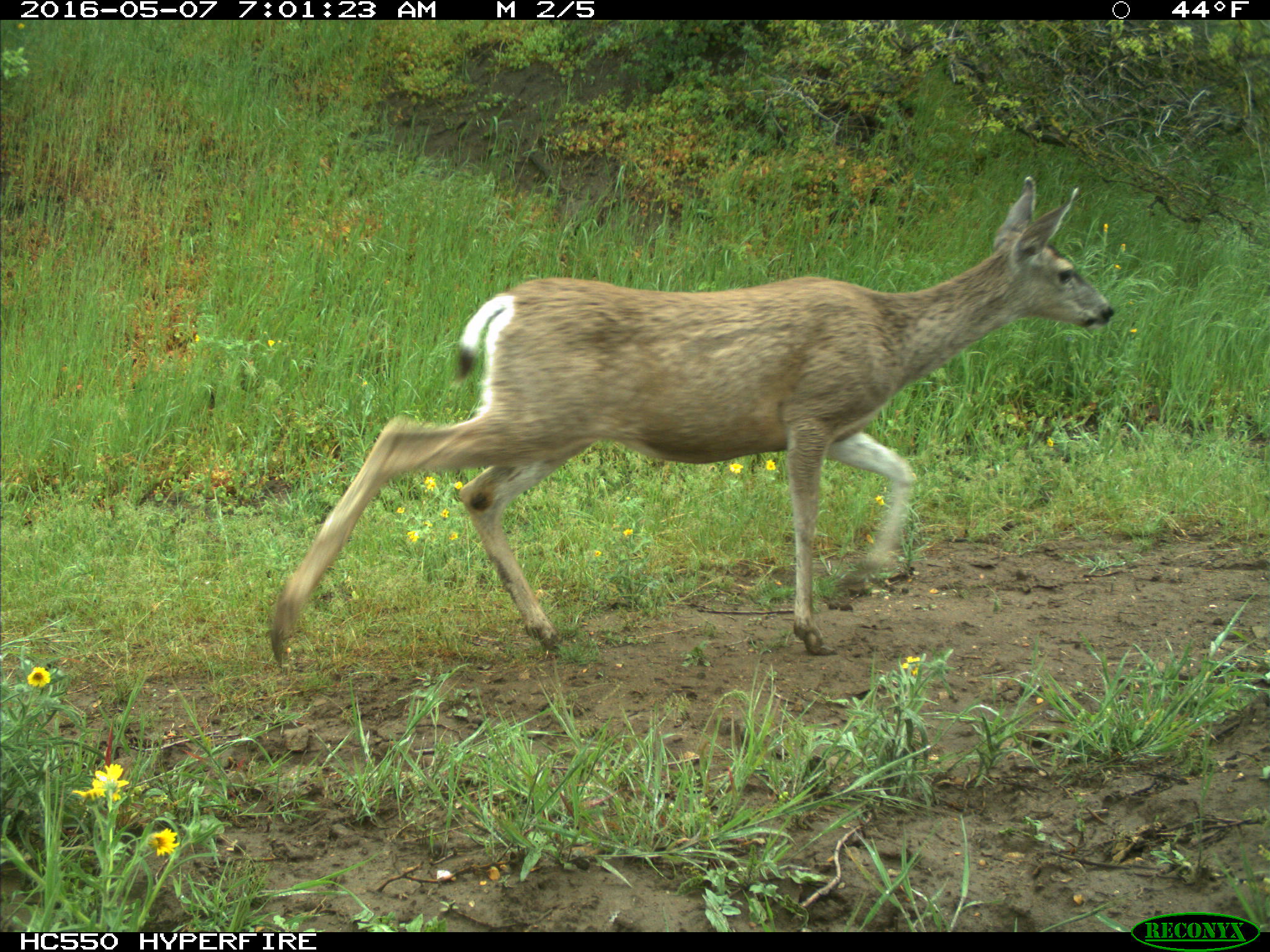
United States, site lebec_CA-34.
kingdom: Animalia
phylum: Chordata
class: Mammalia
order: Artiodactyla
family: Cervidae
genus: Odocoileus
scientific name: Odocoileus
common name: deer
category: unidentified deer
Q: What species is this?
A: Unidentified deer (deer) (Odocoileus).